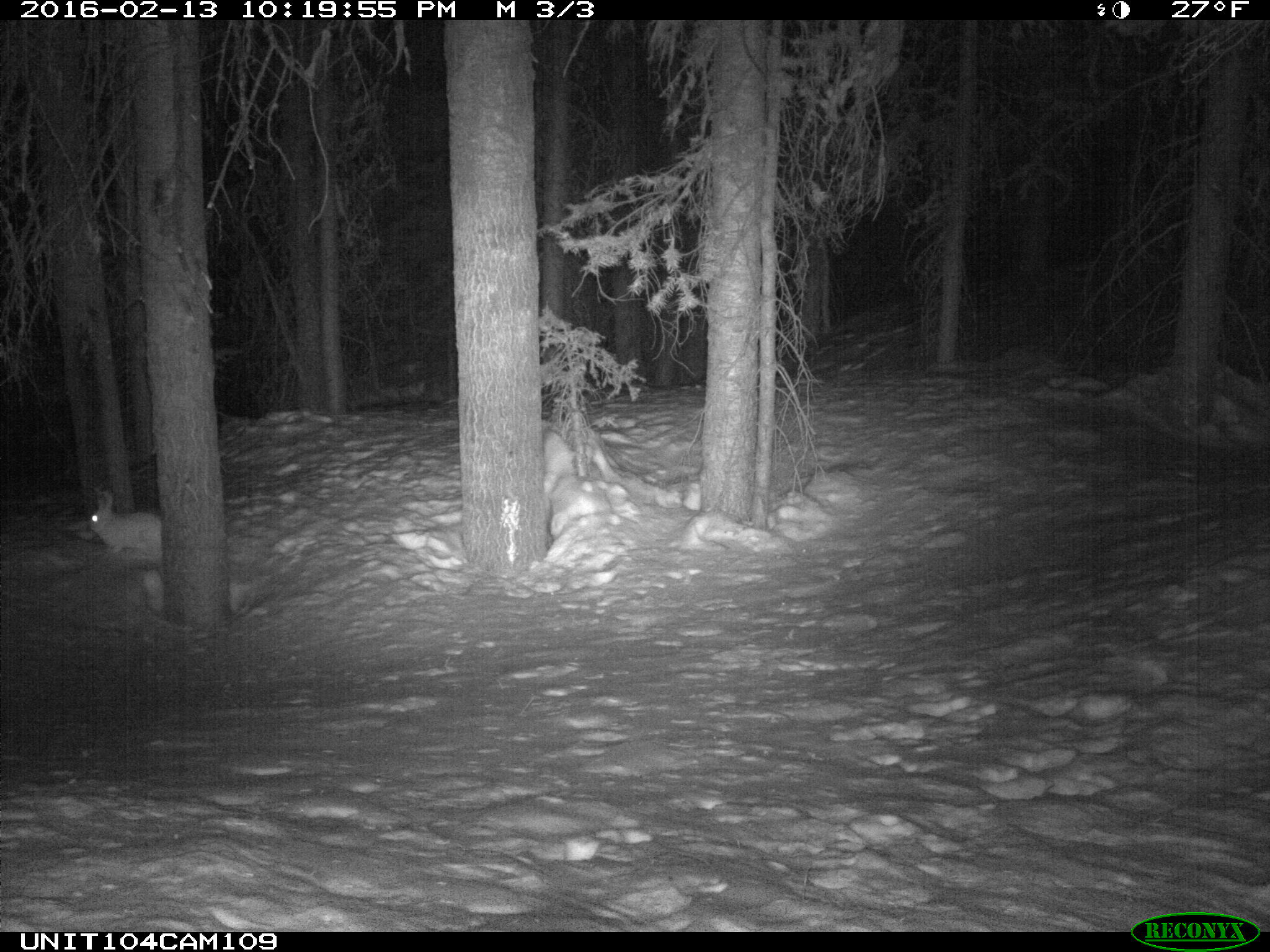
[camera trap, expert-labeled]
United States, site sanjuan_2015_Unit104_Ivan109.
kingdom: Animalia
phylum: Chordata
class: Mammalia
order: Lagomorpha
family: Leporidae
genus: Lepus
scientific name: Lepus americanus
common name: snowshoe hare